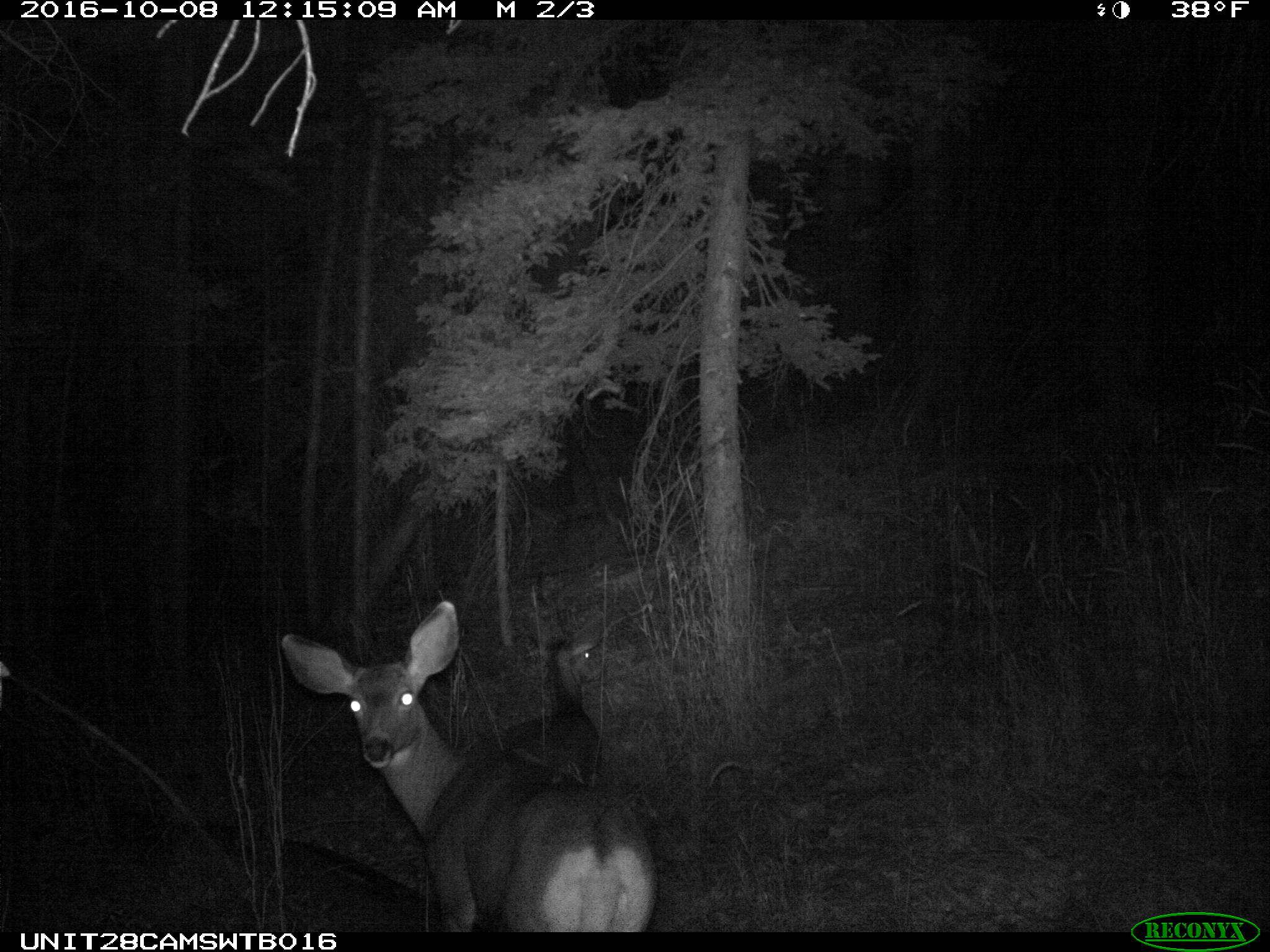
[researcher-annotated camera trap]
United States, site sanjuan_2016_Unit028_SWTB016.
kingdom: Animalia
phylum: Chordata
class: Mammalia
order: Artiodactyla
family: Cervidae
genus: Odocoileus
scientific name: Odocoileus hemionus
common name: mule deer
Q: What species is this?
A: Odocoileus hemionus (mule deer).